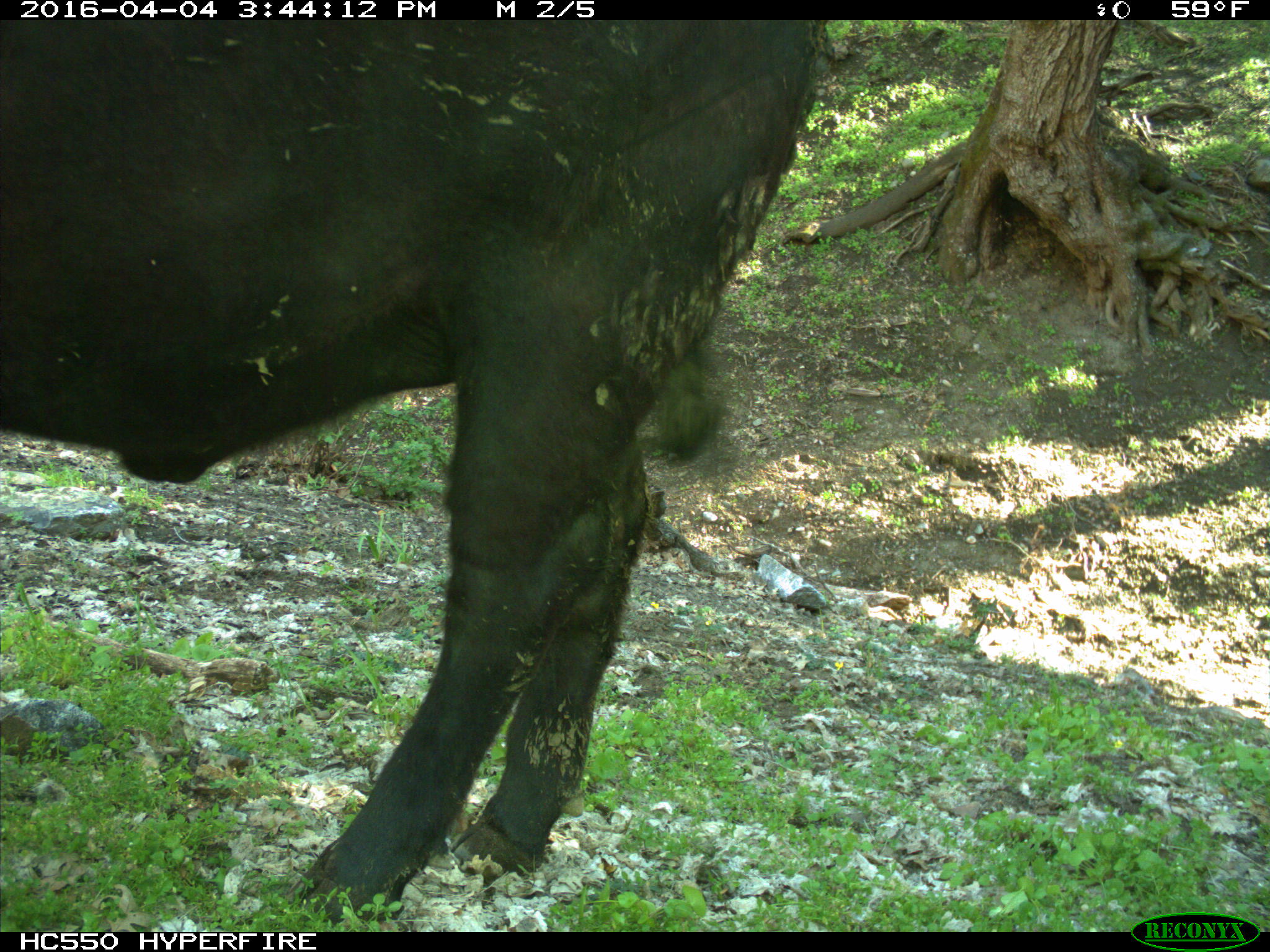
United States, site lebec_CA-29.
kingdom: Animalia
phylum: Chordata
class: Mammalia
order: Artiodactyla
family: Bovidae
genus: Bos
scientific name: Bos taurus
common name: domestic cow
Bos taurus (domestic cow).